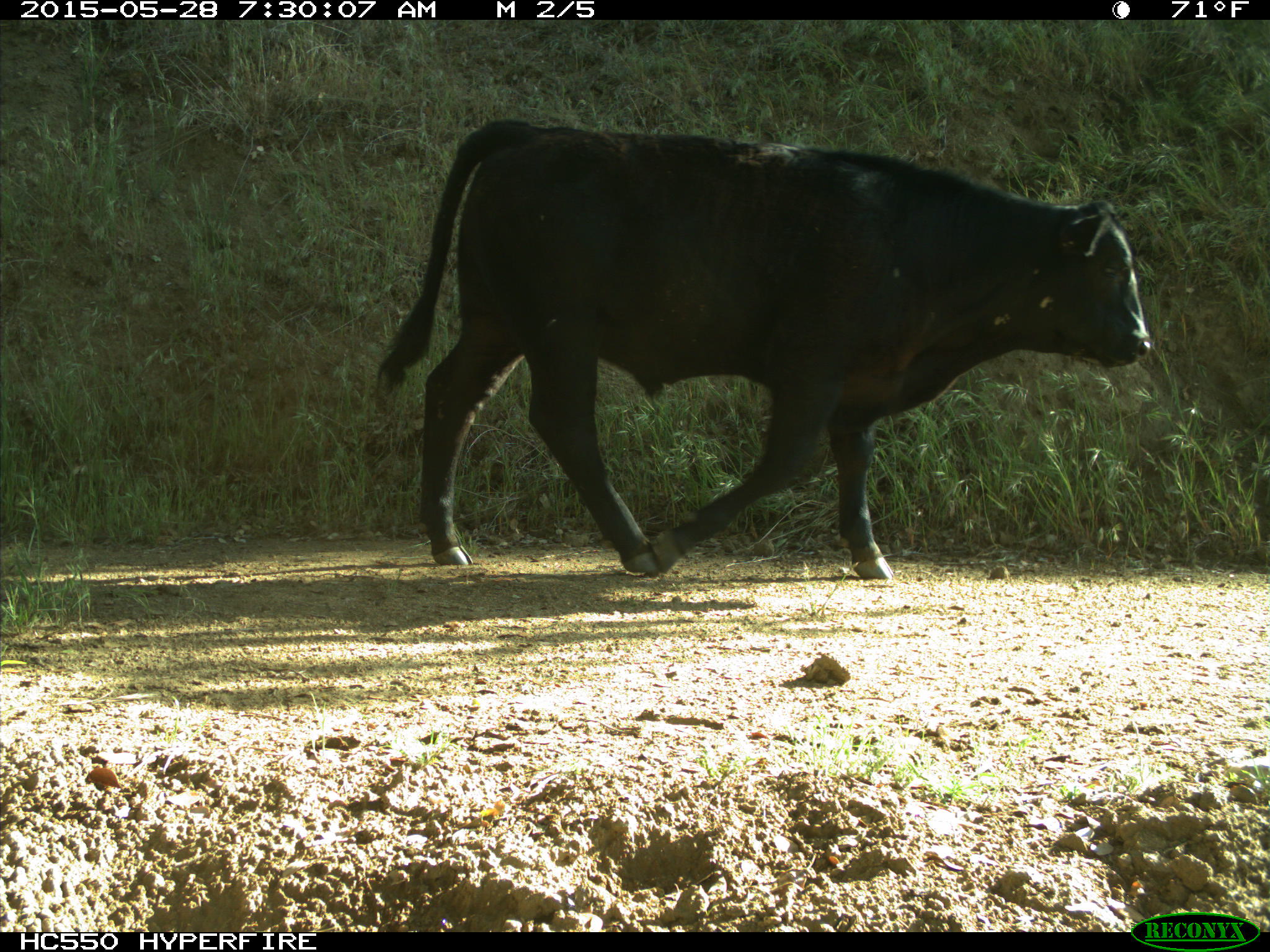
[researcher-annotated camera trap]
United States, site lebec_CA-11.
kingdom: Animalia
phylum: Chordata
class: Mammalia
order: Artiodactyla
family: Bovidae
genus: Bos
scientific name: Bos taurus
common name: domestic cow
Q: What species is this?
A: Bos taurus (domestic cow).